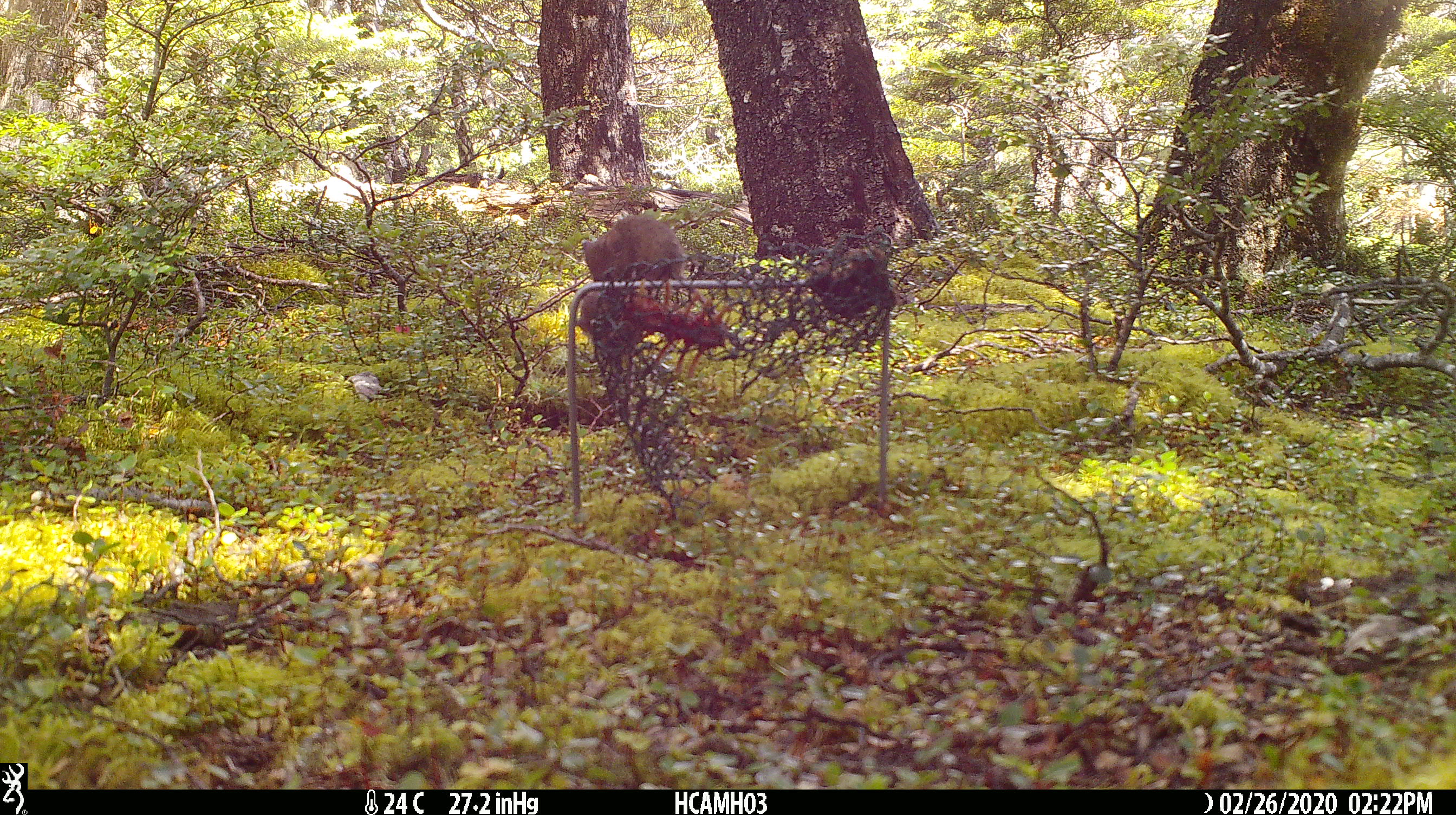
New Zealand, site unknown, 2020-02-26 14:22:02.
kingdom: Animalia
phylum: Chordata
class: Mammalia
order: Rodentia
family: Muridae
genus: Mus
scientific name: Mus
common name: mouse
Mouse (Mus).